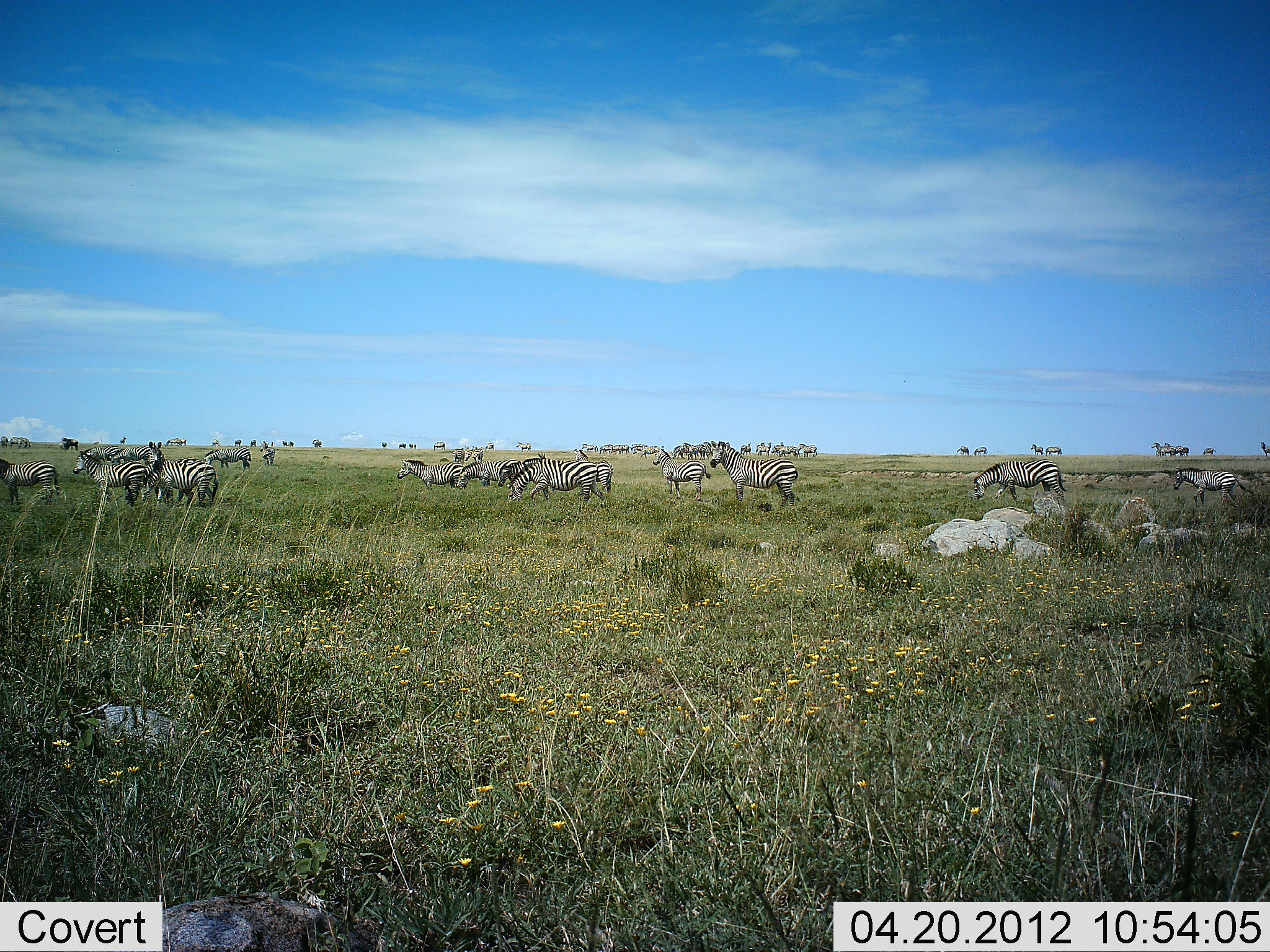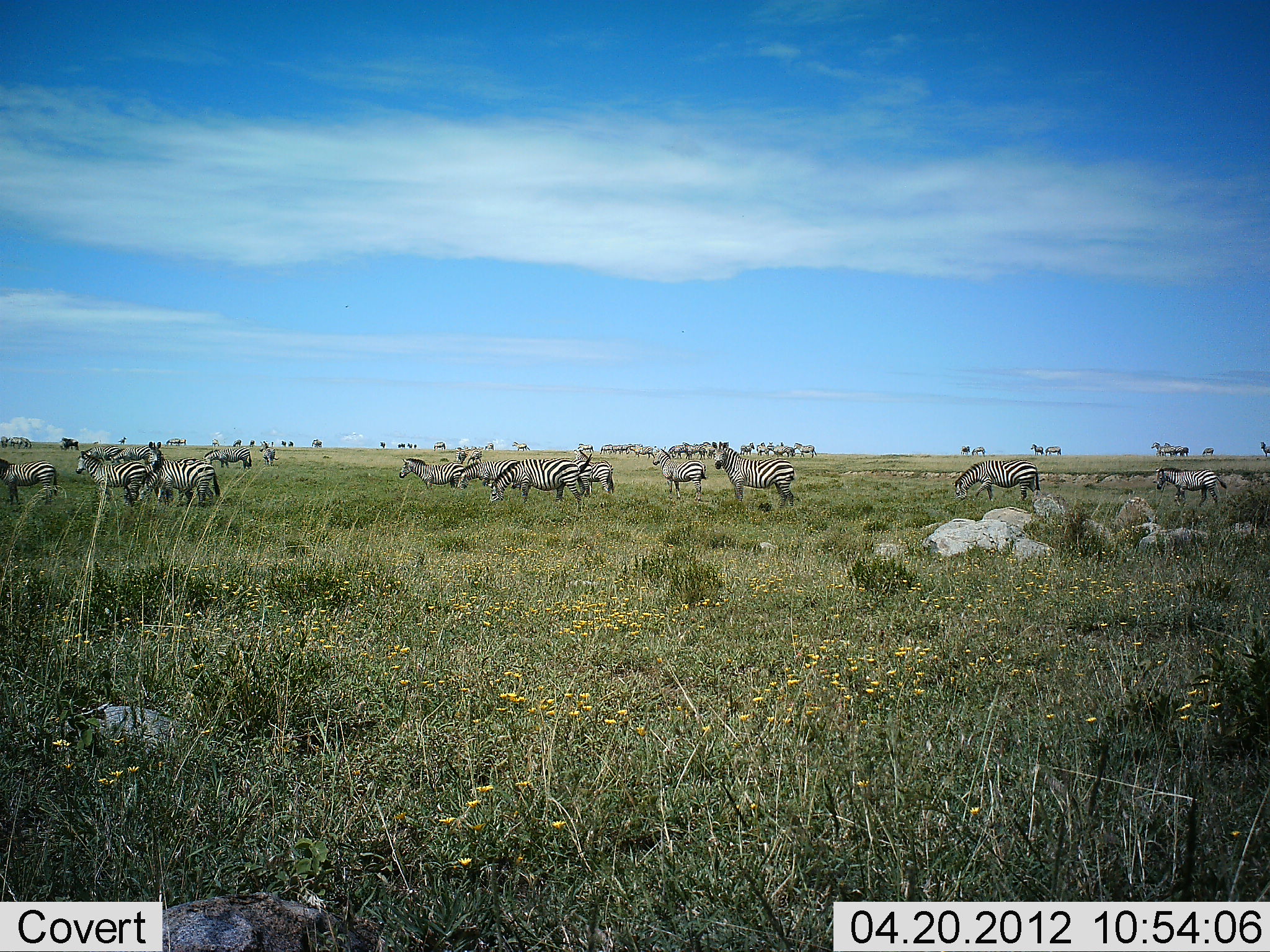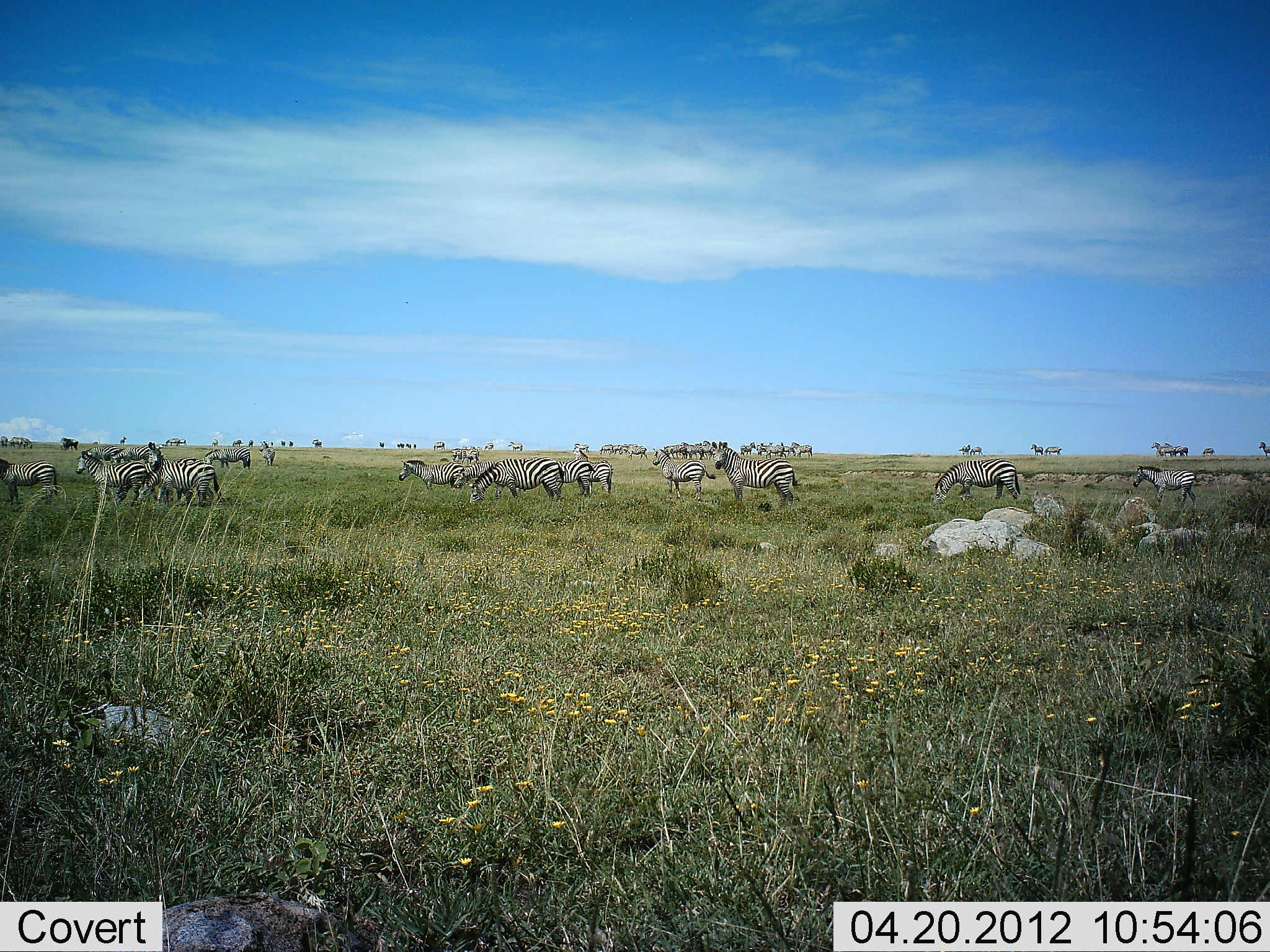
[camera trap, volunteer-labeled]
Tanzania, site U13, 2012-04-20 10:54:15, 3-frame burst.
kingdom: Animalia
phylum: Chordata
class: Mammalia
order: Perissodactyla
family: Equidae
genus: Equus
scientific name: Equus quagga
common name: plains zebra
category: zebra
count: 11-50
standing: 93%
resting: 0%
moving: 80%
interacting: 13%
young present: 13%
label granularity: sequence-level